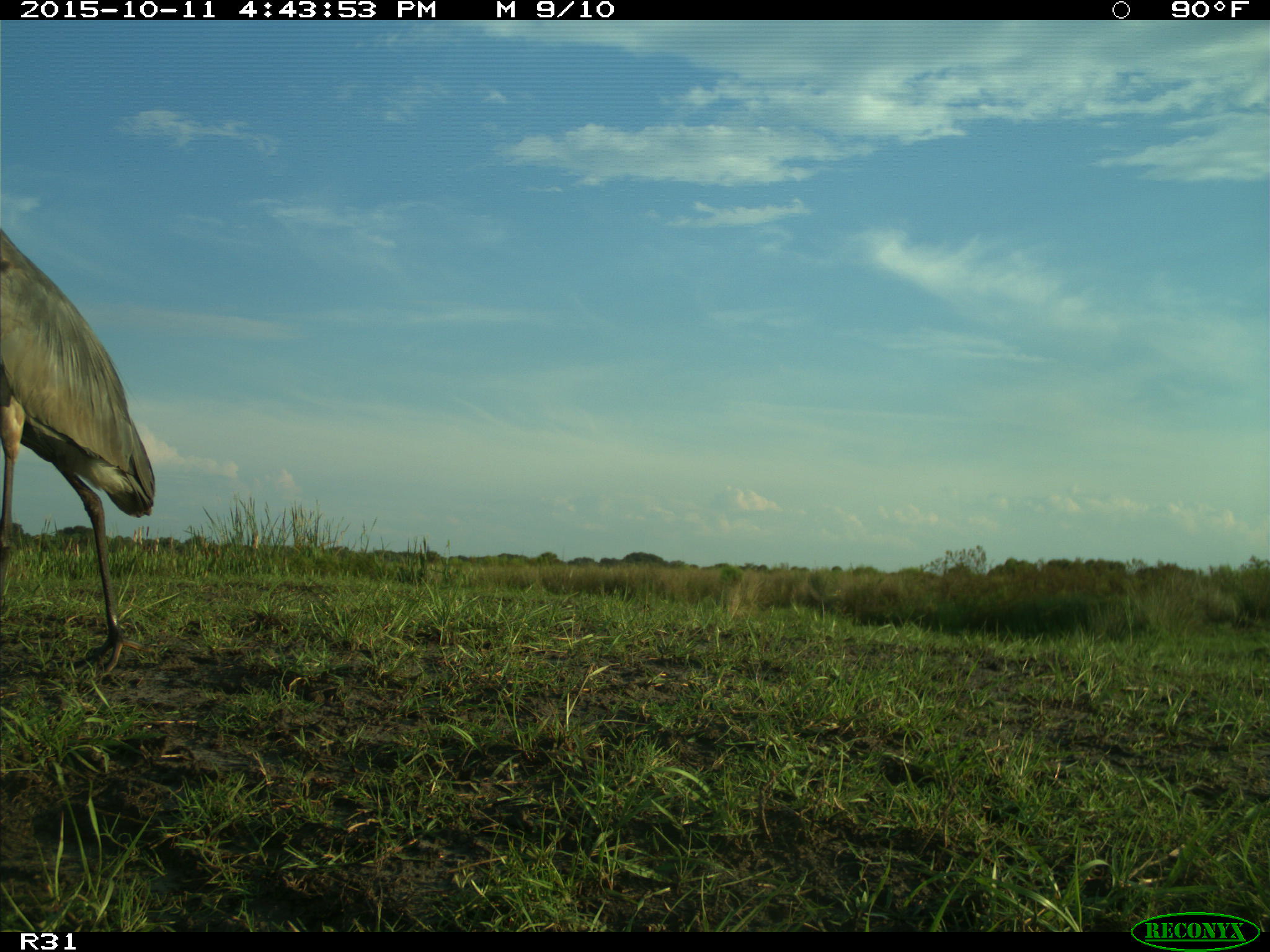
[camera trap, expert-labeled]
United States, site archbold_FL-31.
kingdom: Animalia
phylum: Chordata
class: Aves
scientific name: Aves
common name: birds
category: unidentified bird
Unidentified bird (birds) (Aves).